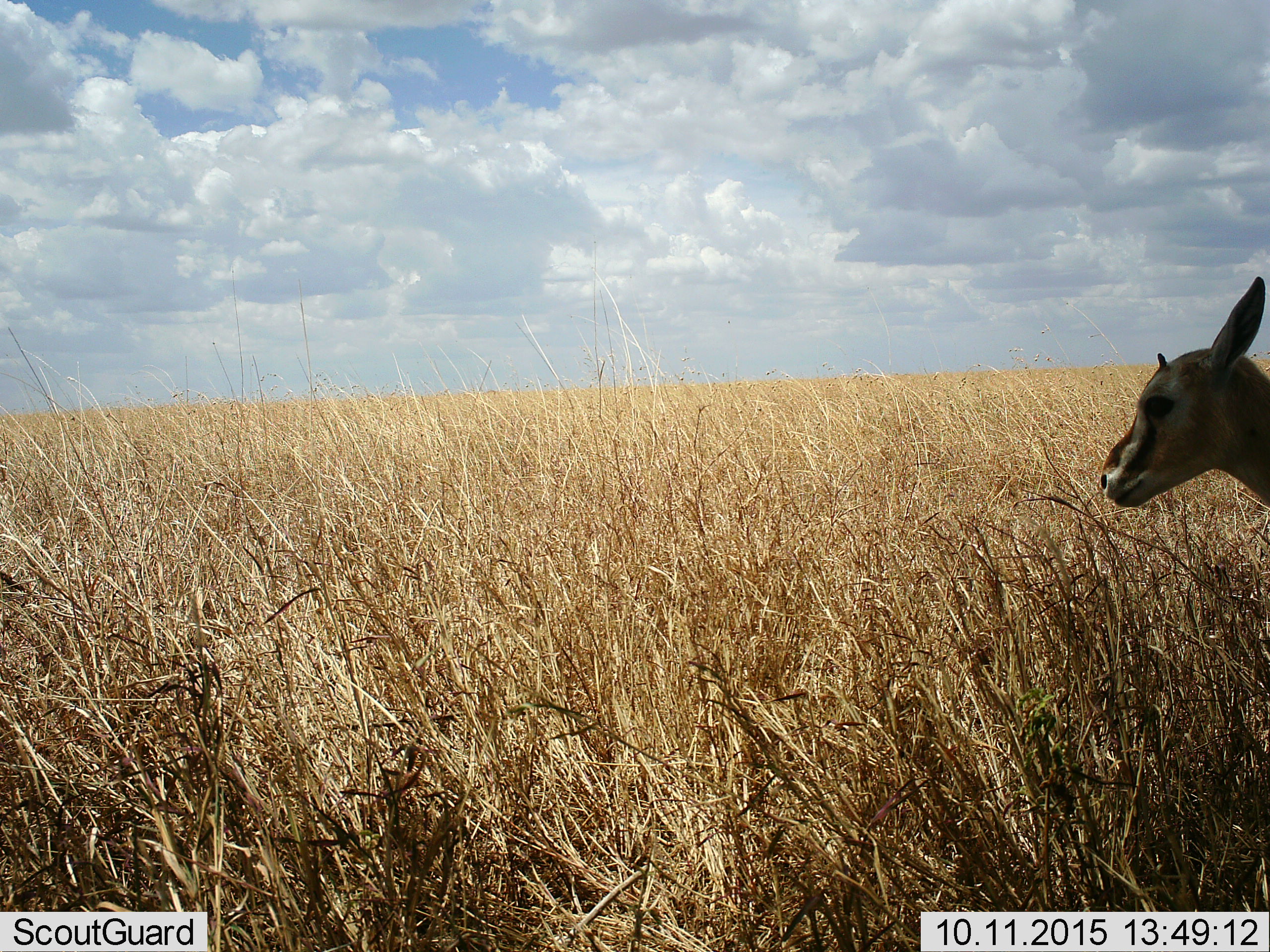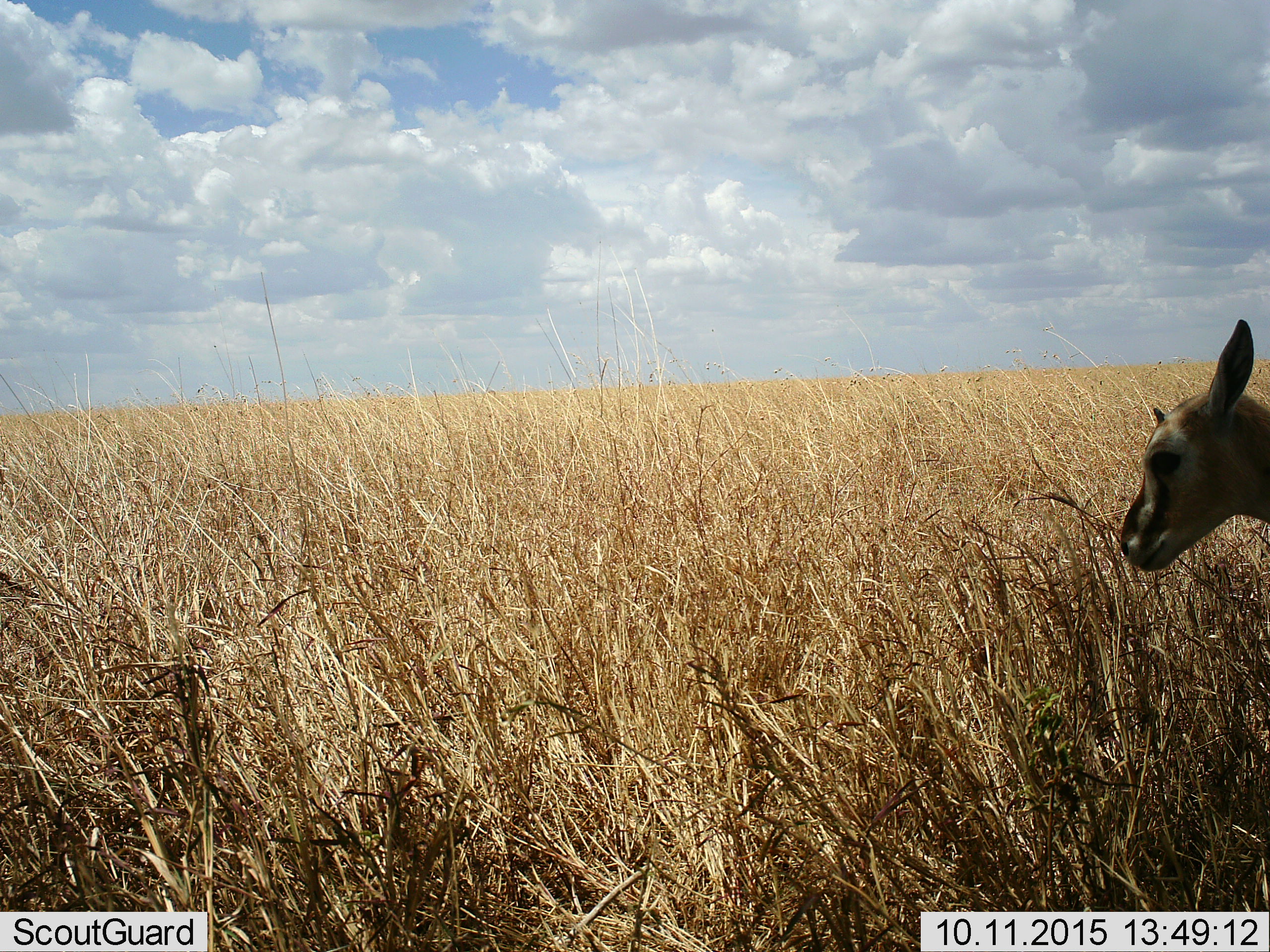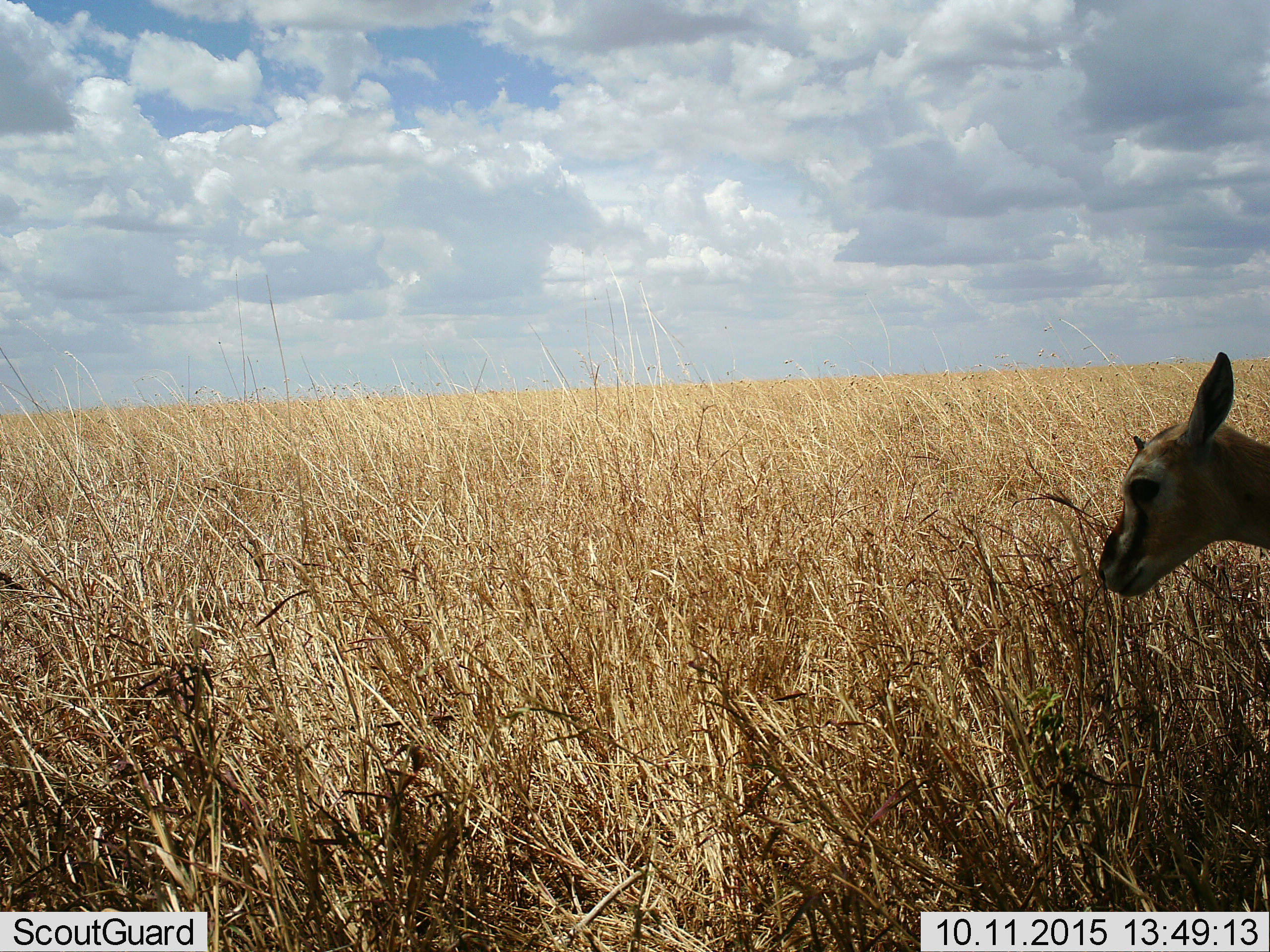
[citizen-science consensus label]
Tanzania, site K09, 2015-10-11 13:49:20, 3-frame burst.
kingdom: Animalia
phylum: Chordata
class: Mammalia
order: Artiodactyla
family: Bovidae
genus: Eudorcas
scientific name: Eudorcas thomsonii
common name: thomson's gazelle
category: gazellethomsons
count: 1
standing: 90%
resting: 0%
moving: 10%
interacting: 0%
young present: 20%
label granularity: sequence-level